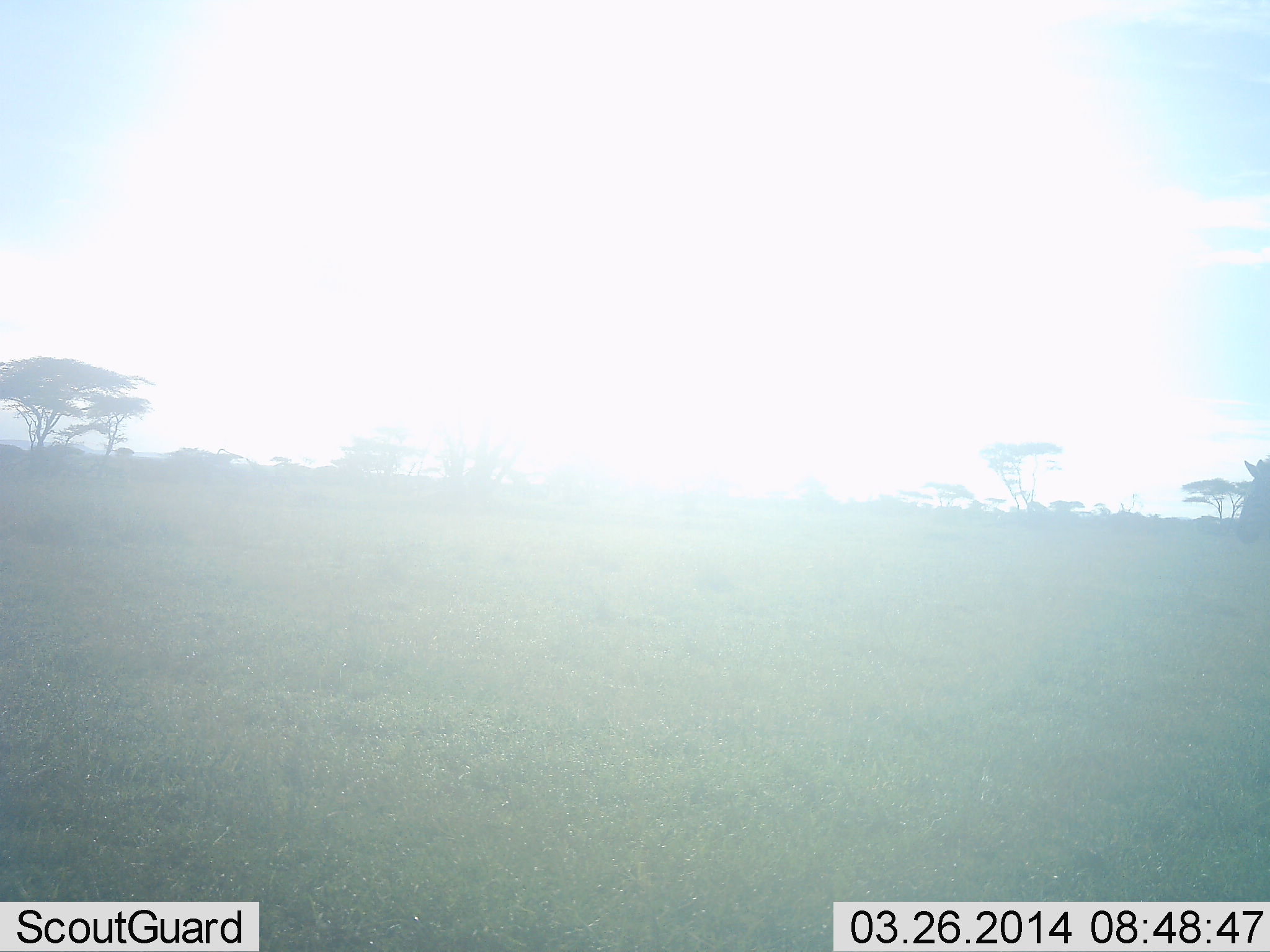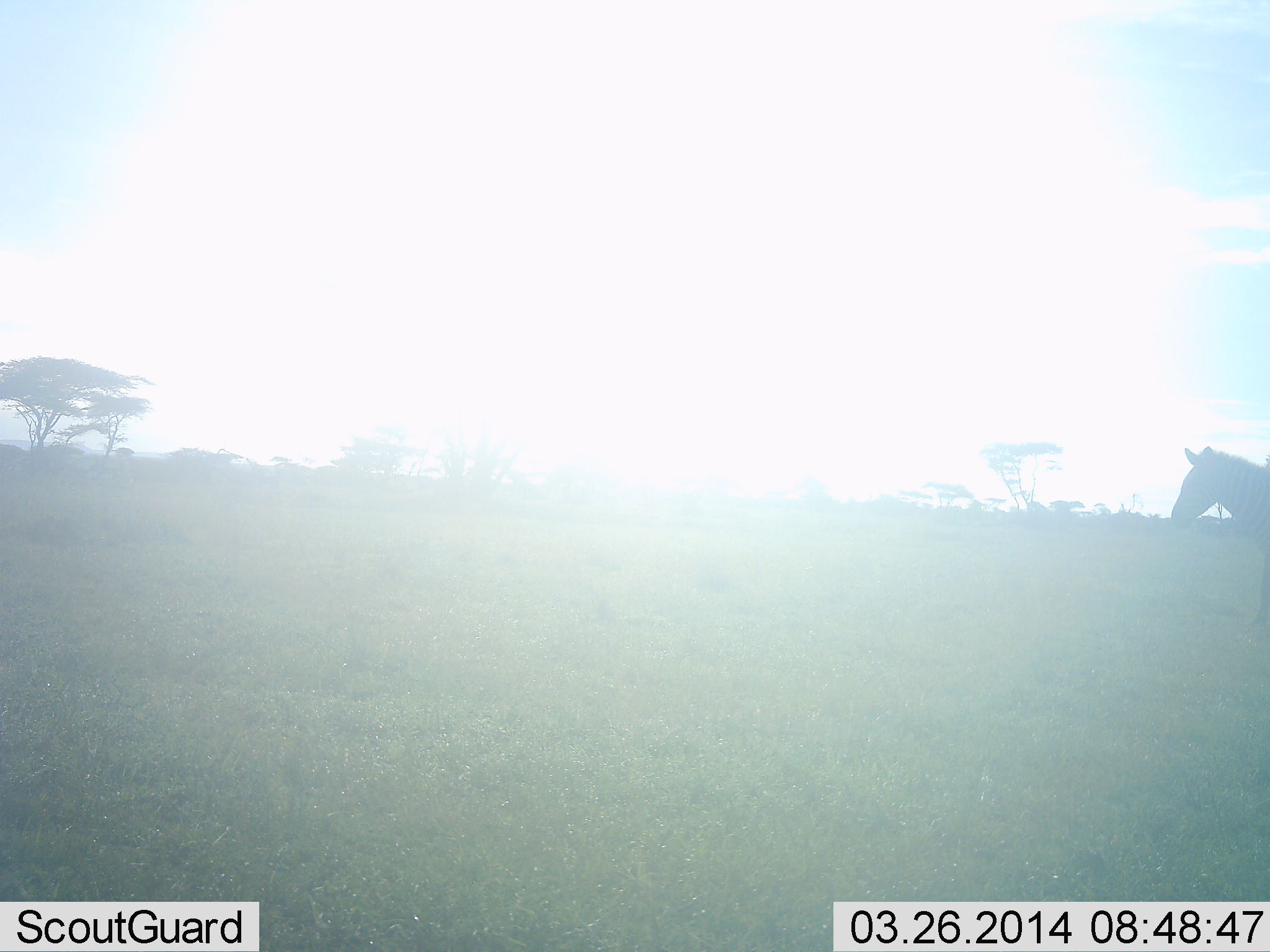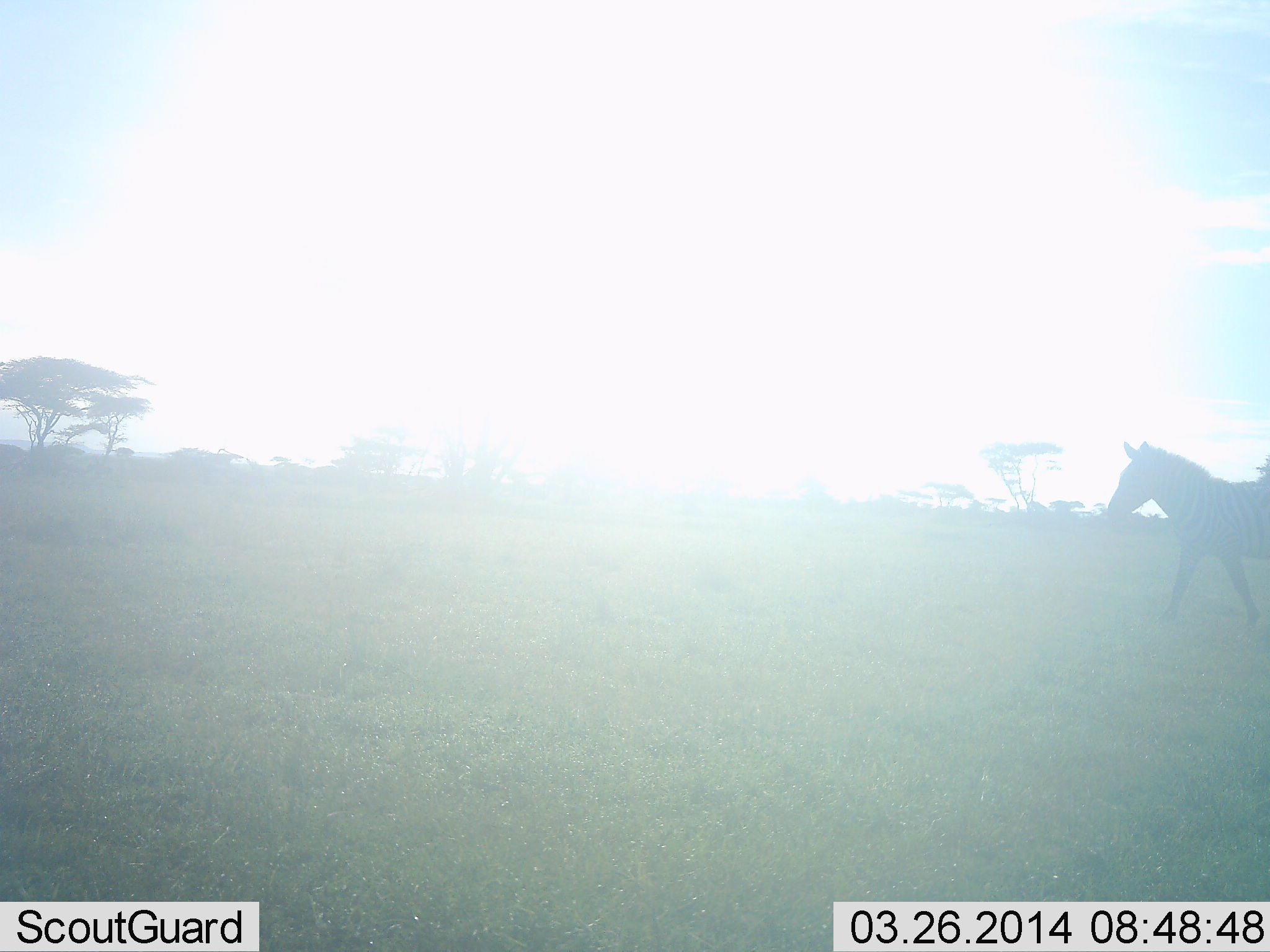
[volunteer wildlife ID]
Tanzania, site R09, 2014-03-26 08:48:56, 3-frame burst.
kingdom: Animalia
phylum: Chordata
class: Mammalia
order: Perissodactyla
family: Equidae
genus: Equus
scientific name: Equus quagga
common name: plains zebra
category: zebra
Zebra (plains zebra) (Equus quagga), count 1. Behavior (volunteer vote fractions): standing 10%, resting 0%, moving 90%, interacting 0%. Young present (vote fraction): 0%. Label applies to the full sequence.